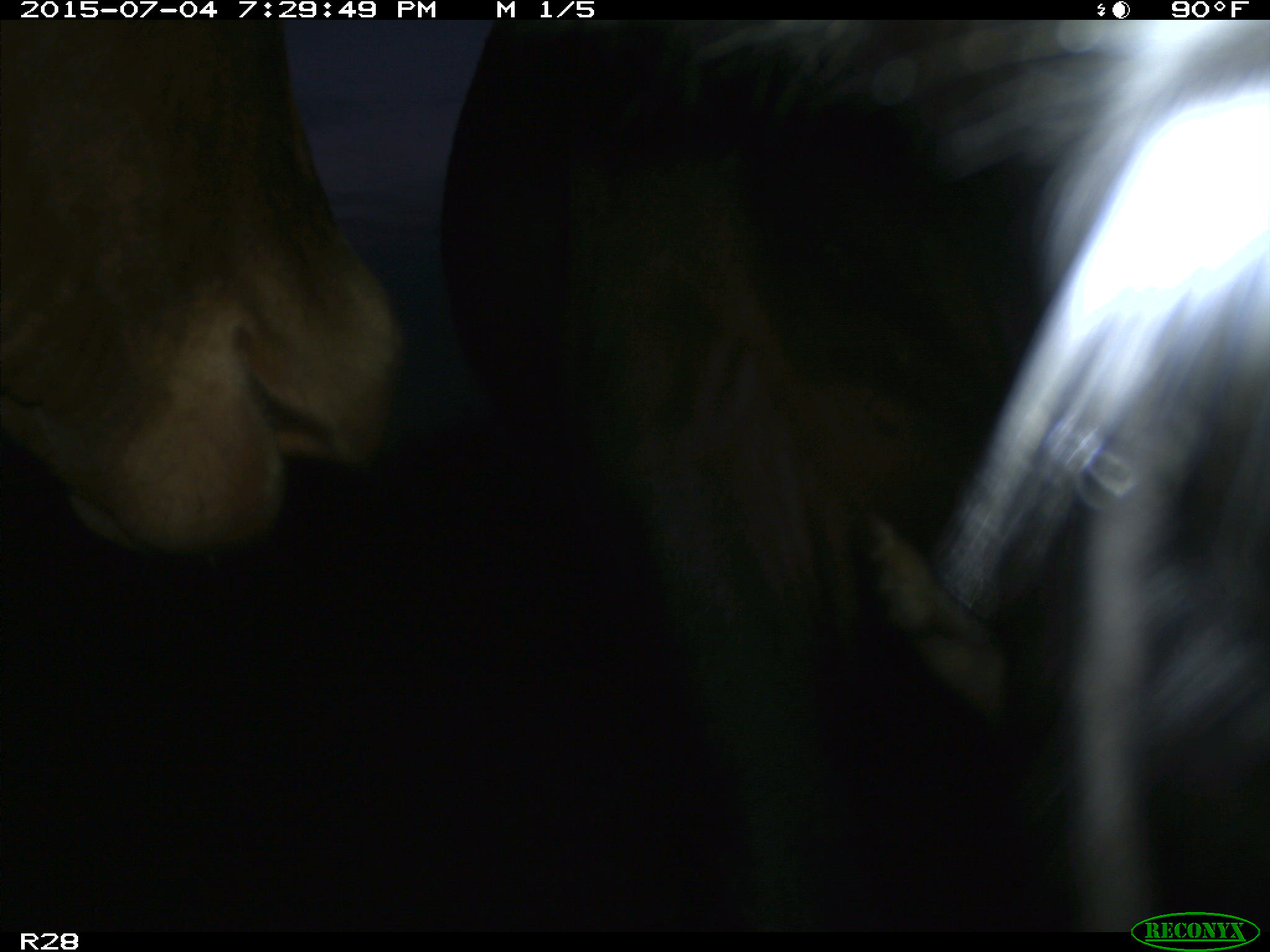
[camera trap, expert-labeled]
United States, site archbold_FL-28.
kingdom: Animalia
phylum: Chordata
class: Mammalia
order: Artiodactyla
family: Bovidae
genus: Bos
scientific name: Bos taurus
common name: domestic cow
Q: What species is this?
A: Bos taurus (domestic cow).